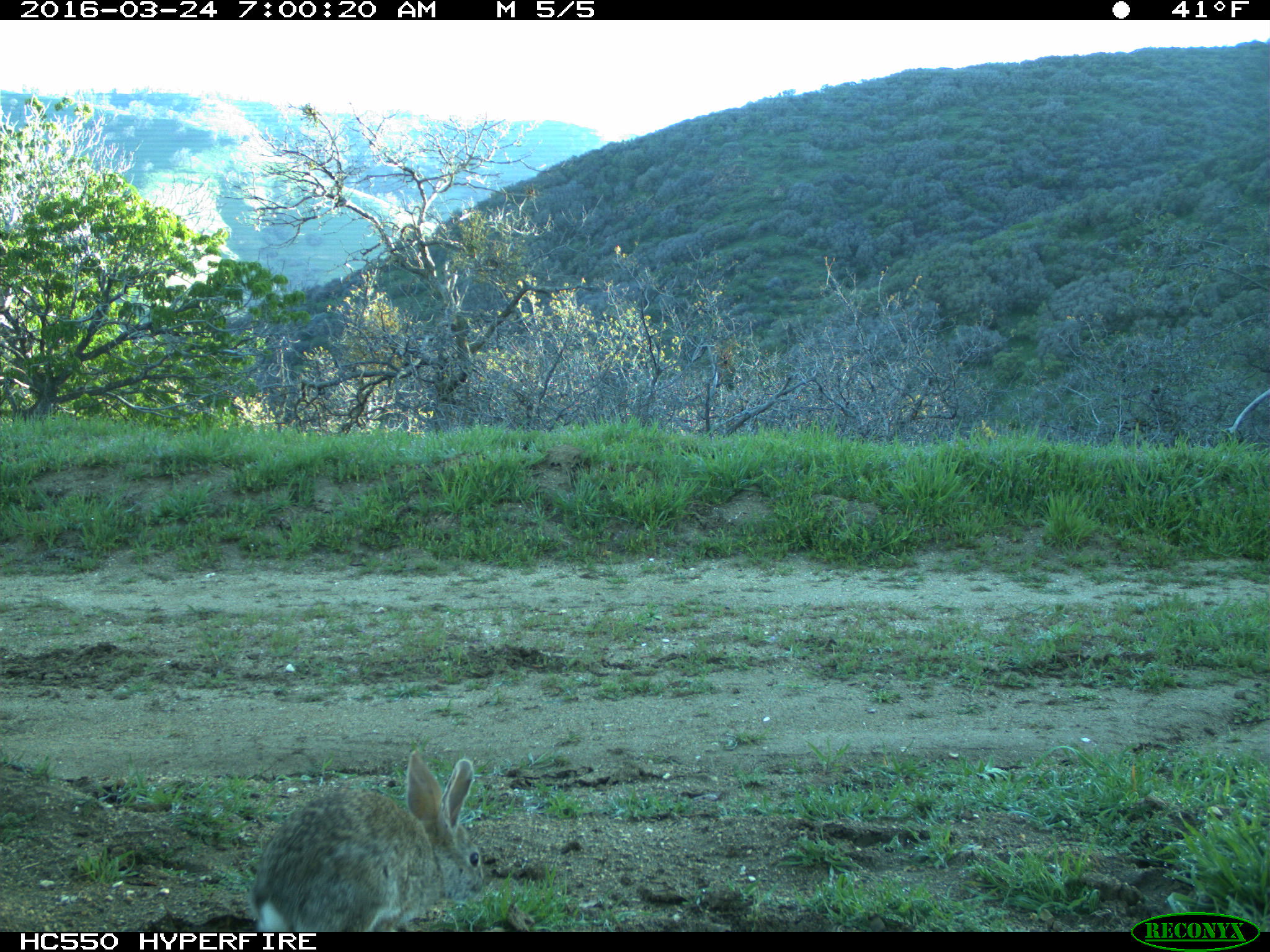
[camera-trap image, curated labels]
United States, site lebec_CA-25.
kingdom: Animalia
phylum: Chordata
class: Mammalia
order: Lagomorpha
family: Leporidae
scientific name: Leporidae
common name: rabbits and hares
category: unidentified rabbit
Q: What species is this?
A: Unidentified rabbit (rabbits and hares) (Leporidae).